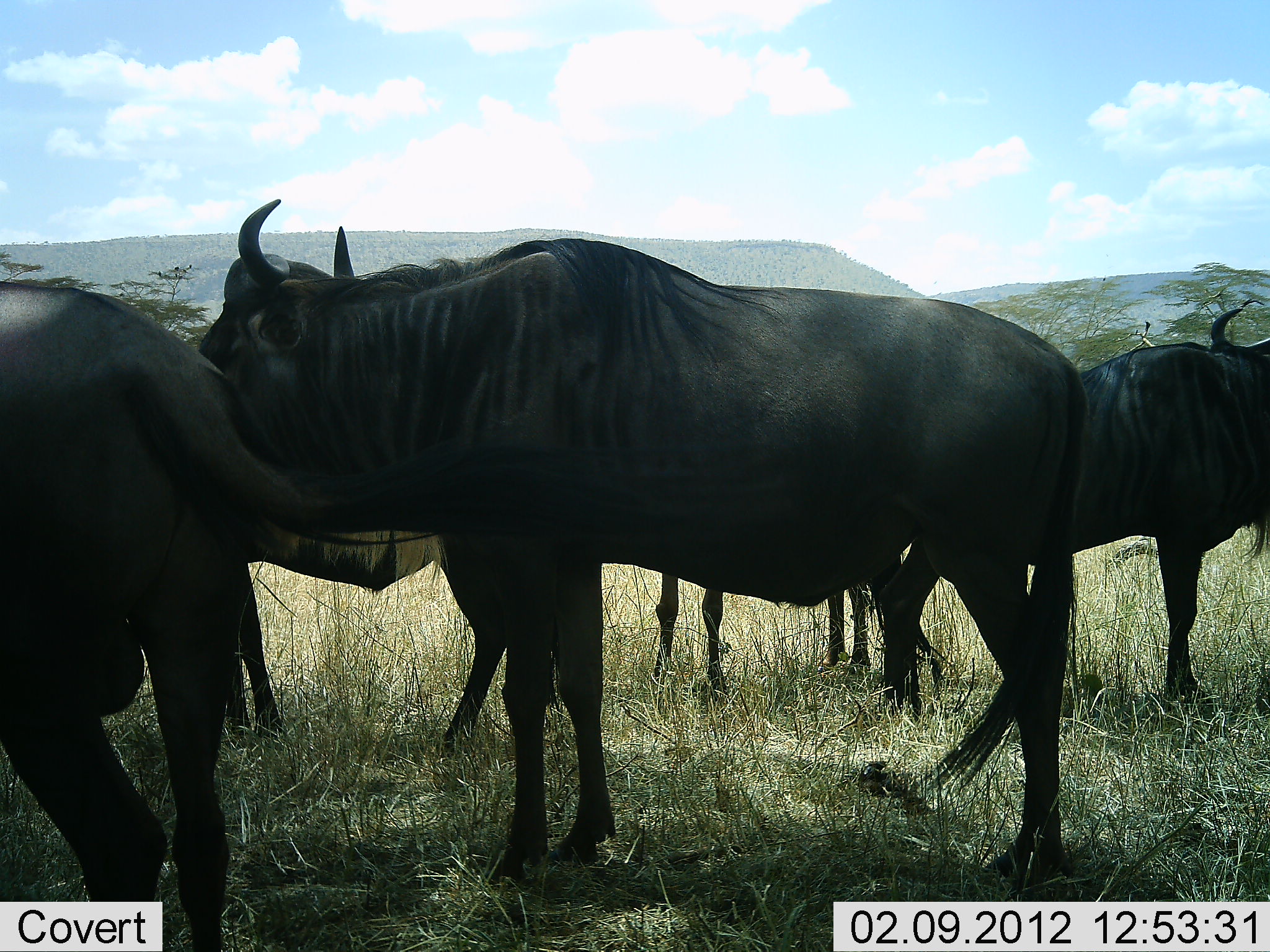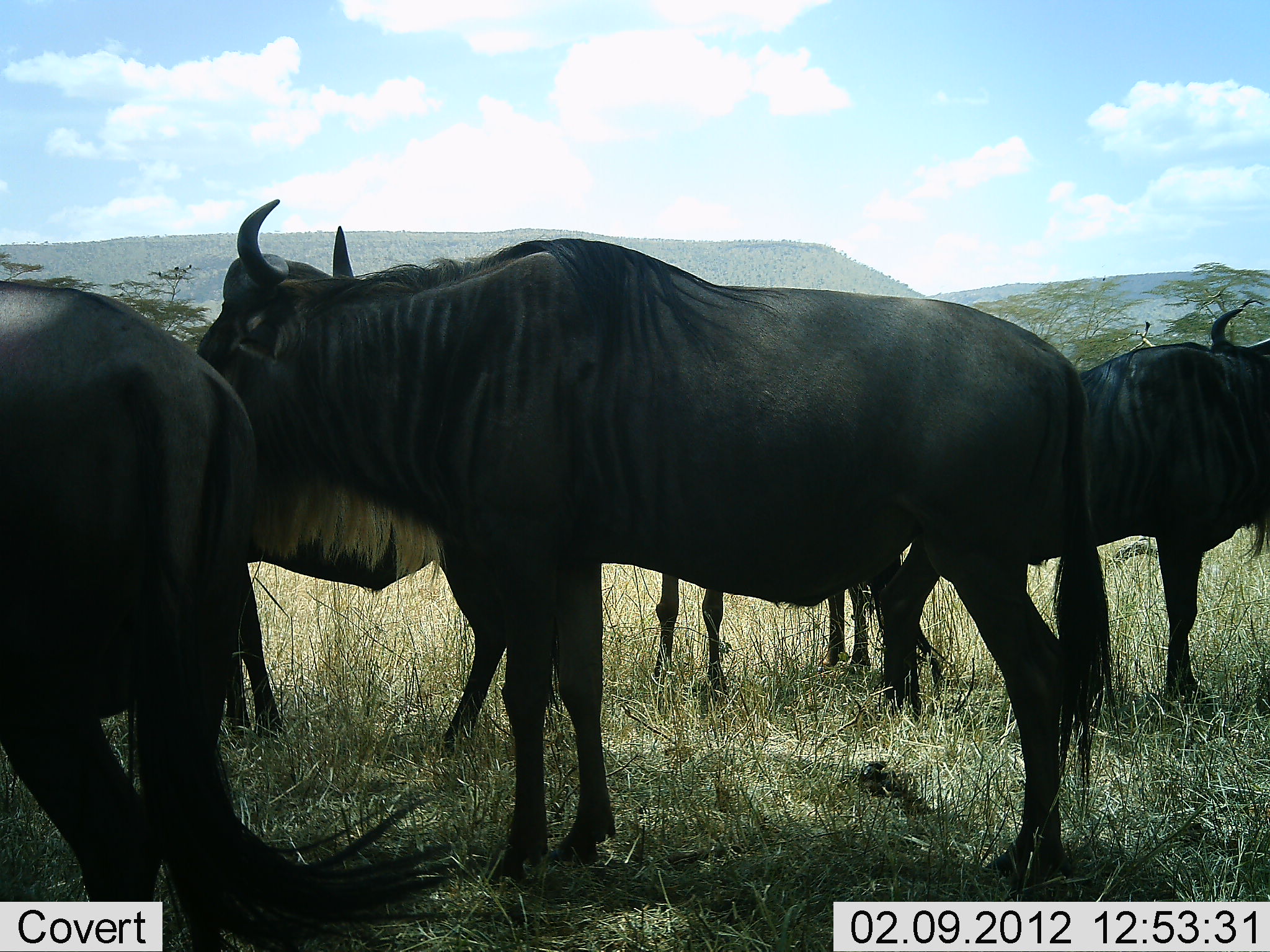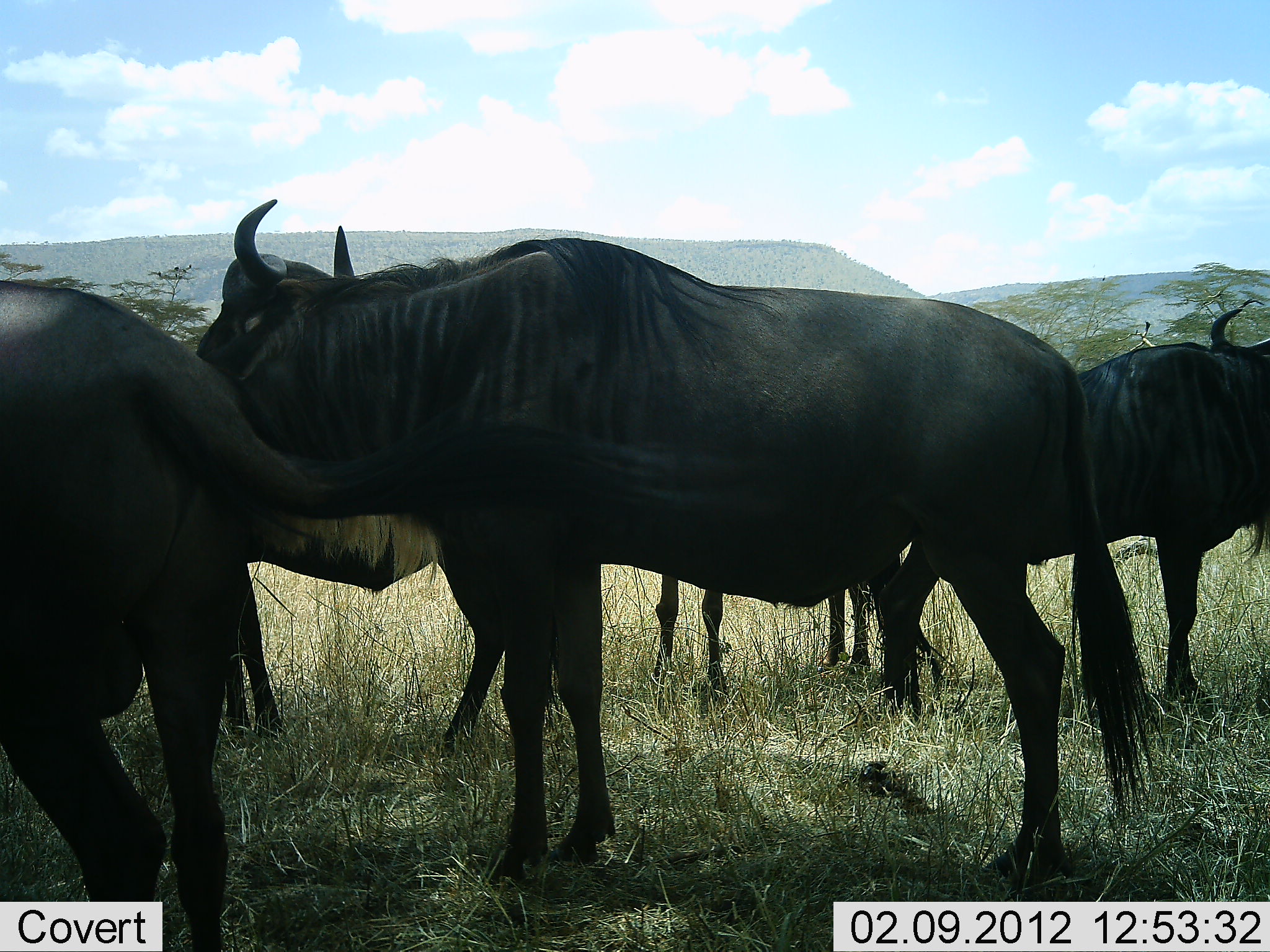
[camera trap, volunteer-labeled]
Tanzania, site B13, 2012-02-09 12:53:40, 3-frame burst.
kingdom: Animalia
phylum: Chordata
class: Mammalia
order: Artiodactyla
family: Bovidae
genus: Connochaetes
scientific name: Connochaetes taurinus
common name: blue wildebeest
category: wildebeest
Wildebeest (blue wildebeest) (Connochaetes taurinus), count 5. Behavior (volunteer vote fractions): standing 96%, resting 8%, moving 0%, interacting 0%. Young present (vote fraction): 8%. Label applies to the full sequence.